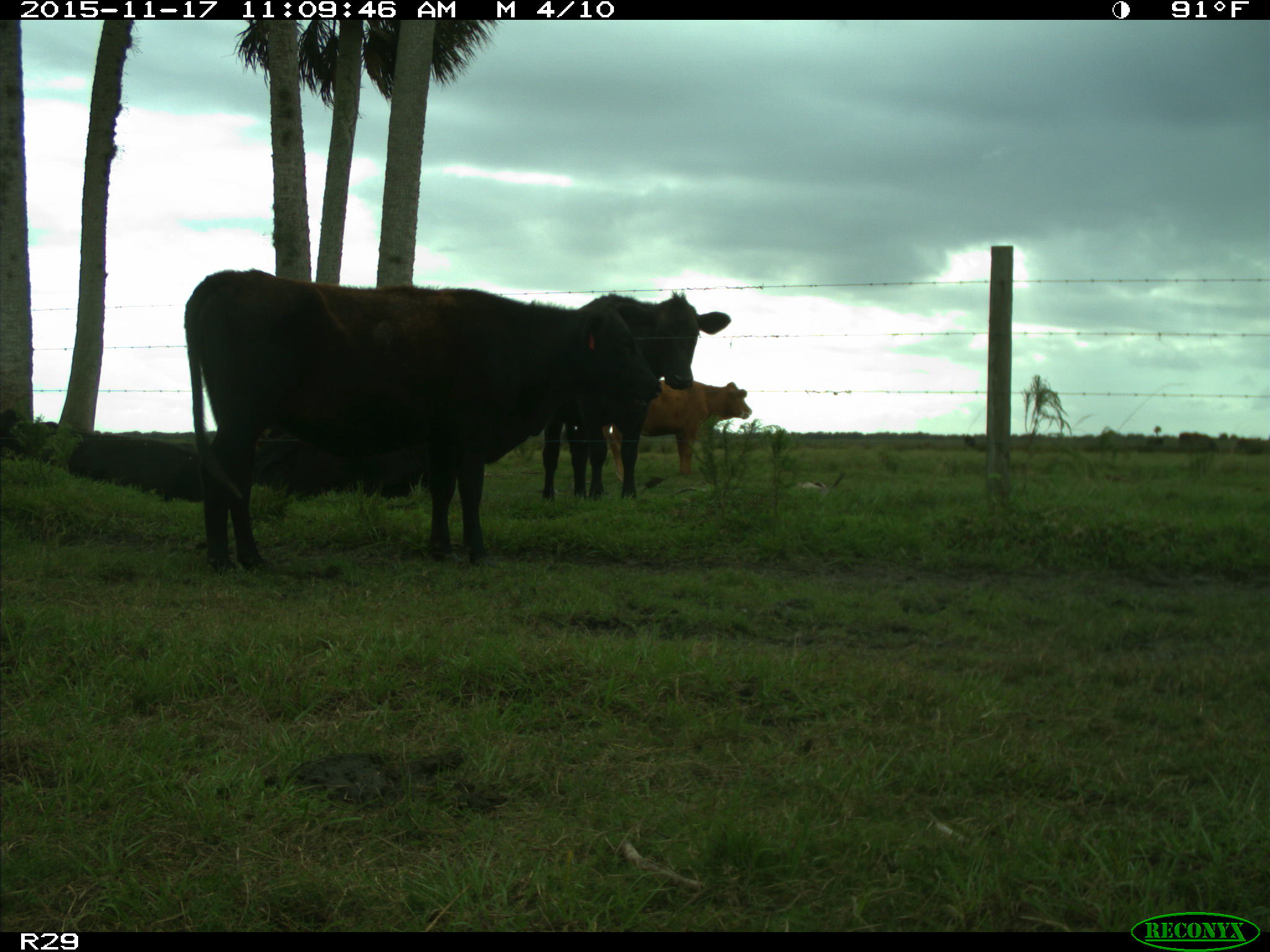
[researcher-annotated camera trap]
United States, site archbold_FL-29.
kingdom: Animalia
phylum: Chordata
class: Mammalia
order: Artiodactyla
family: Bovidae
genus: Bos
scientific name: Bos taurus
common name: domestic cow